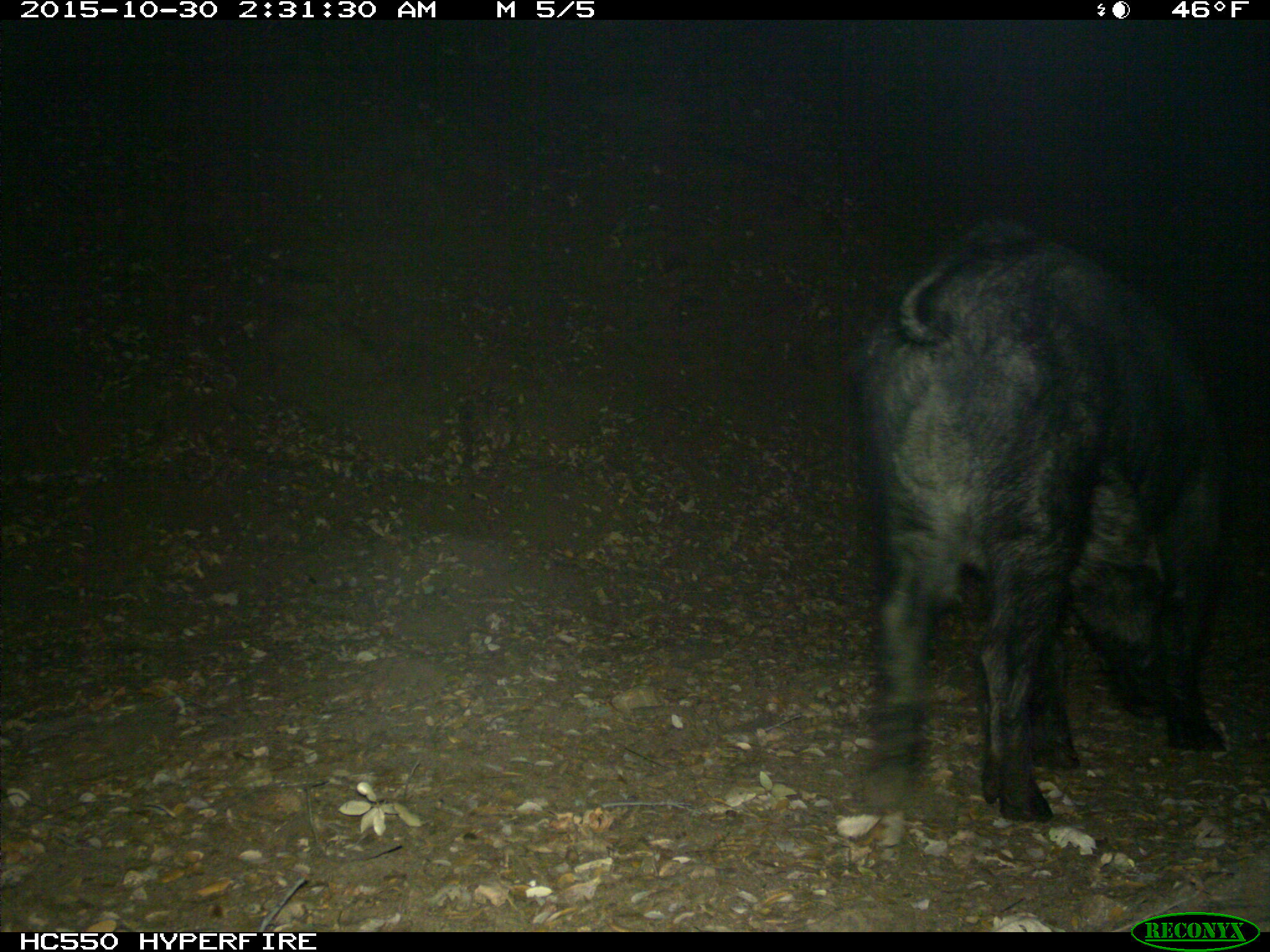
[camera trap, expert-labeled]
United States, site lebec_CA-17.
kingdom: Animalia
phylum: Chordata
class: Mammalia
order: Artiodactyla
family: Suidae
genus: Sus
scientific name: Sus scrofa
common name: wild boar